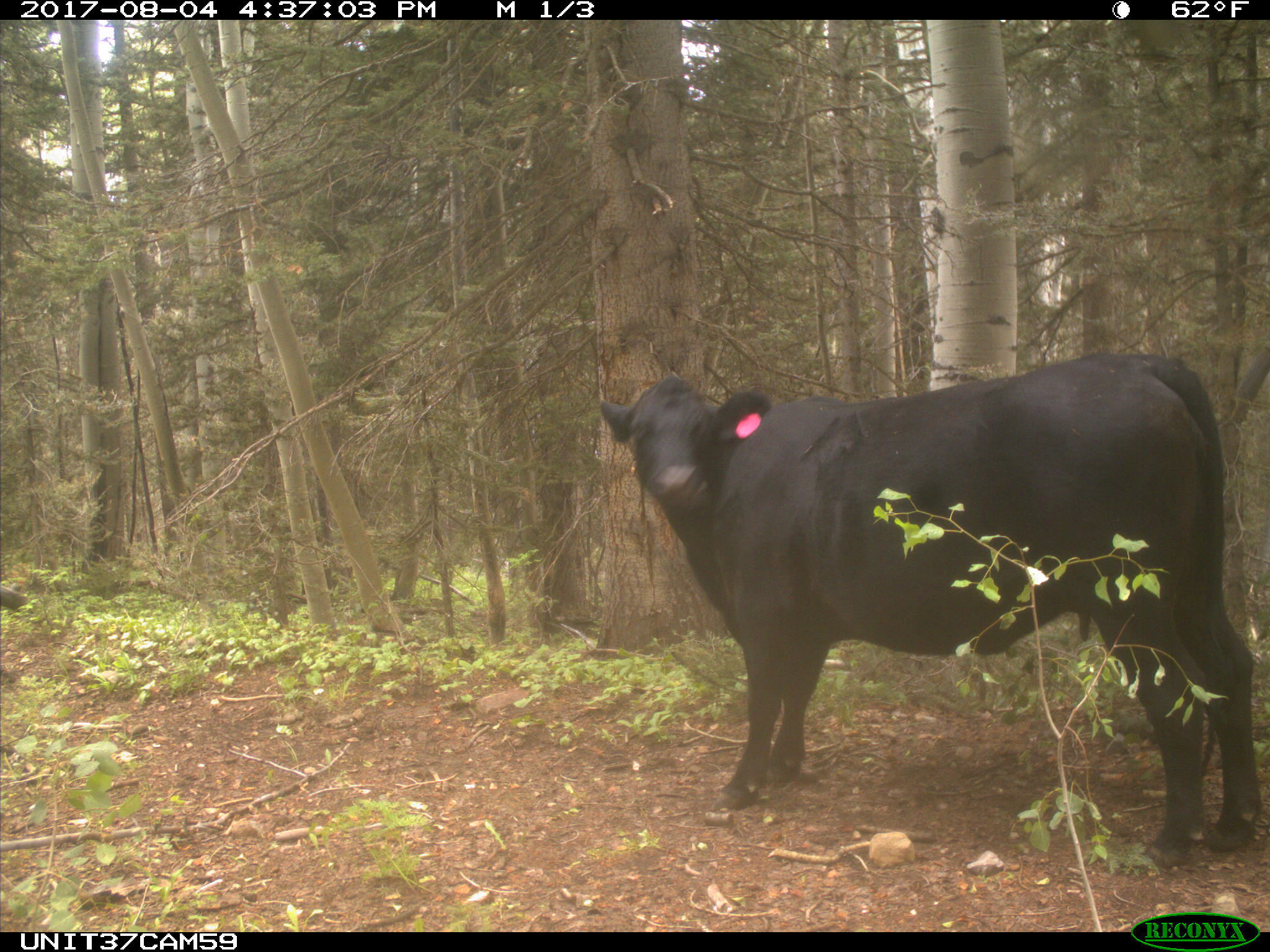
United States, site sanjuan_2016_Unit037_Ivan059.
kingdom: Animalia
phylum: Chordata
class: Mammalia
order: Artiodactyla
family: Bovidae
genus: Bos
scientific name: Bos taurus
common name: domestic cow